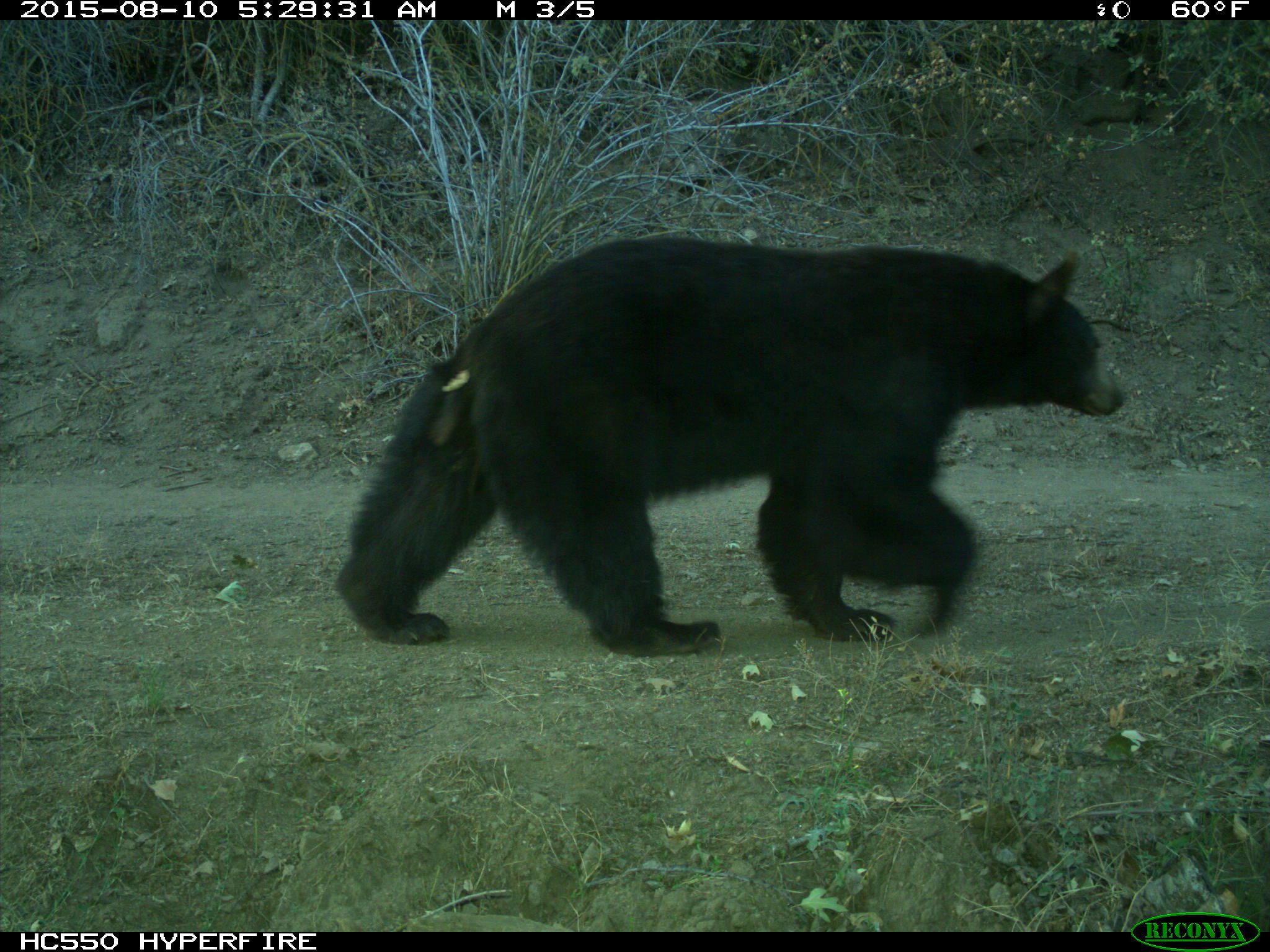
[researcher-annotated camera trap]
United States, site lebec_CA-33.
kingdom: Animalia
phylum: Chordata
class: Mammalia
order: Carnivora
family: Ursidae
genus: Ursus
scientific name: Ursus americanus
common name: american black bear